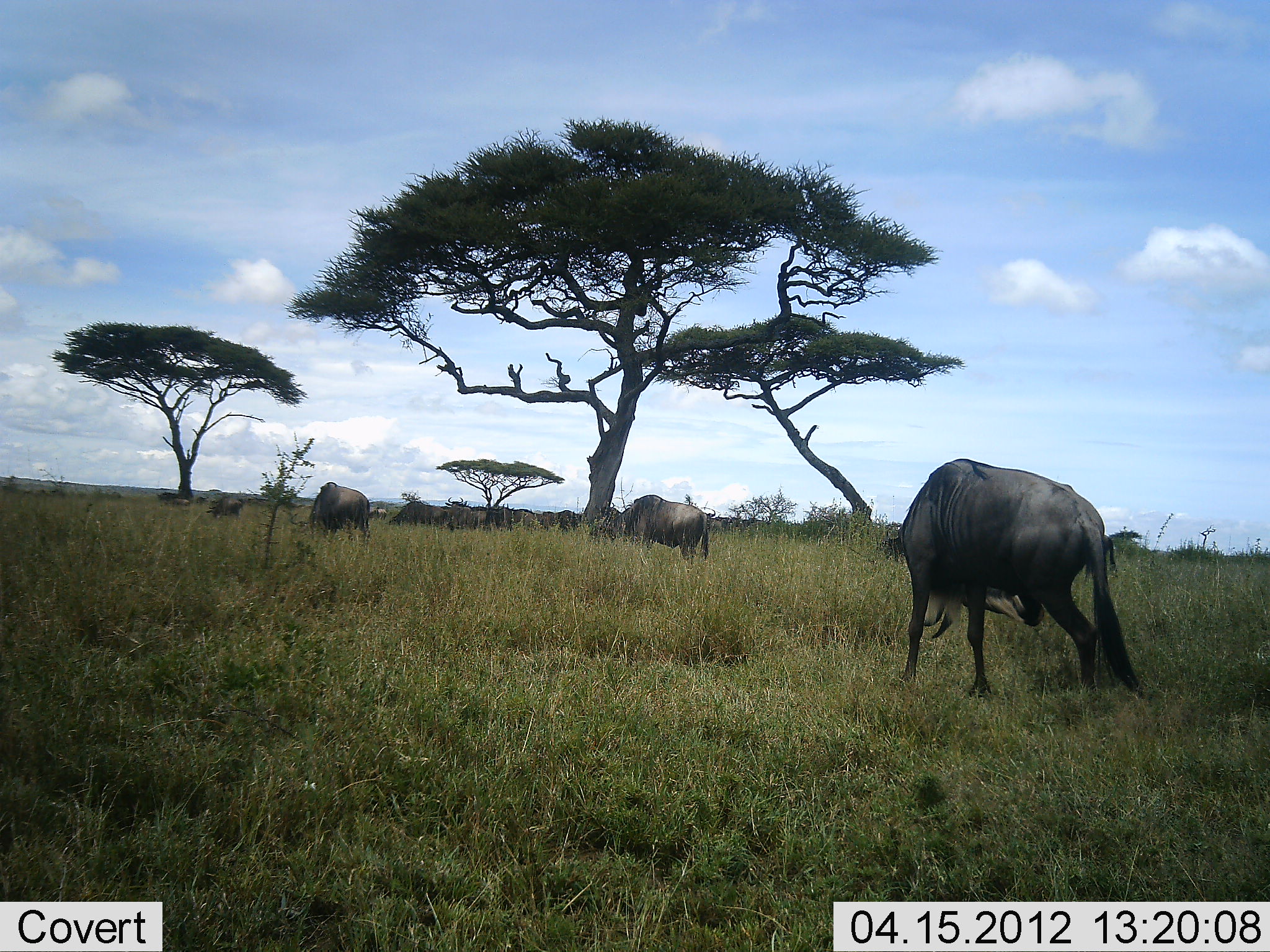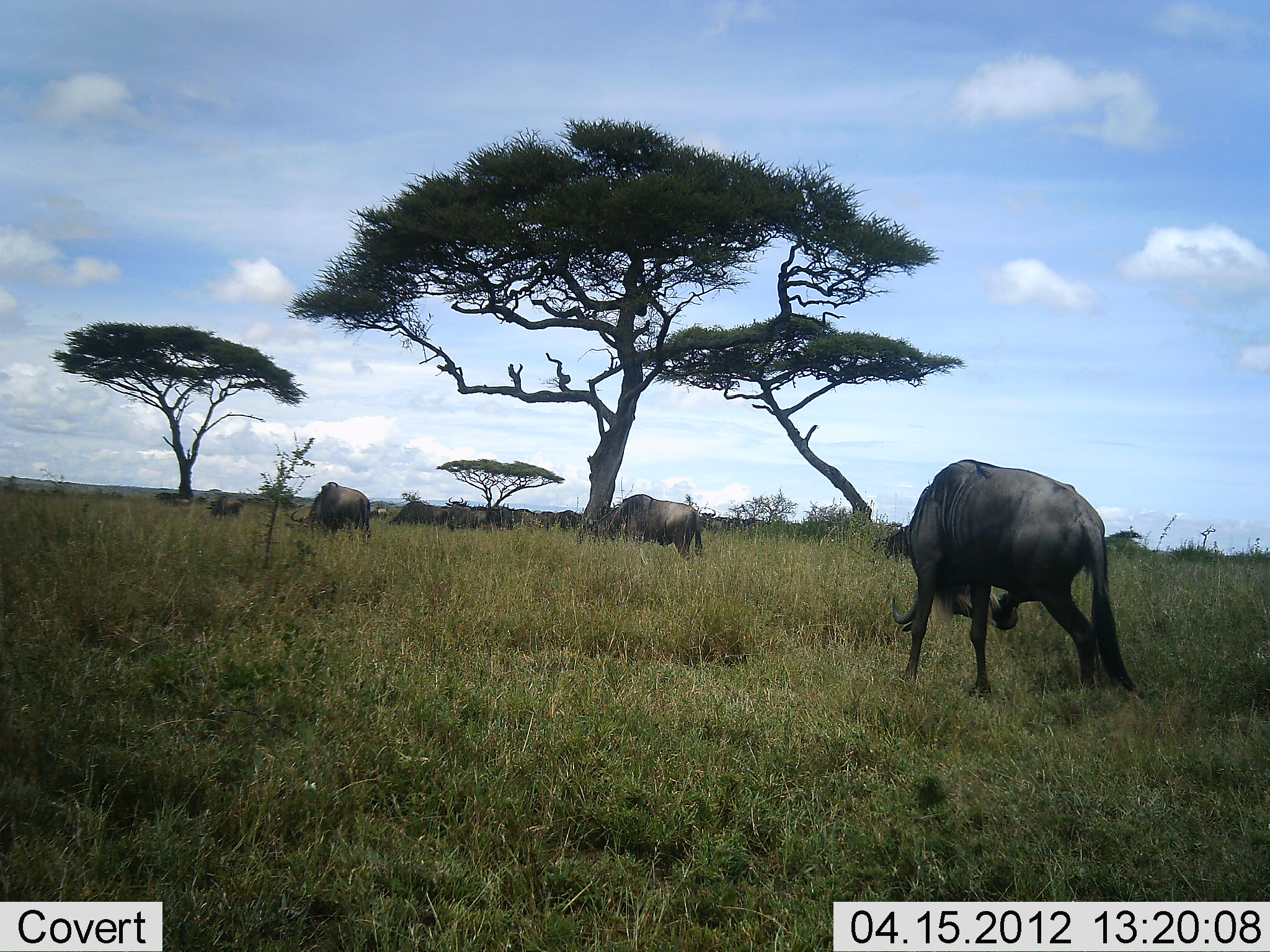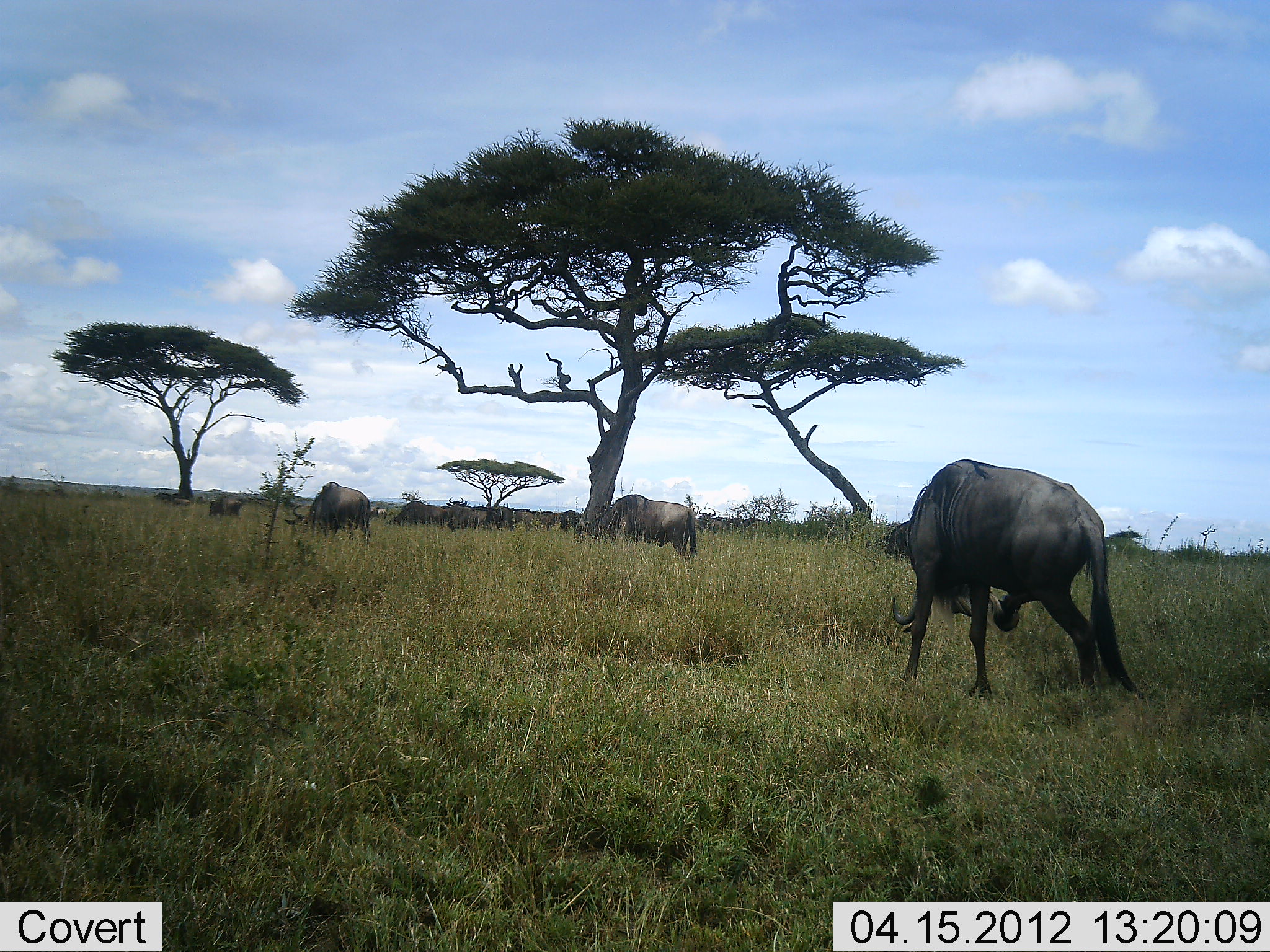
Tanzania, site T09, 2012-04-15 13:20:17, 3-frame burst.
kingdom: Animalia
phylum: Chordata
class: Mammalia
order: Artiodactyla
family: Bovidae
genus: Connochaetes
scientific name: Connochaetes taurinus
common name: blue wildebeest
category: wildebeest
Wildebeest (blue wildebeest) (Connochaetes taurinus), count 10. Behavior (volunteer vote fractions): standing 50%, resting 6%, moving 12%, interacting 0%. Young present (vote fraction): 0%. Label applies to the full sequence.